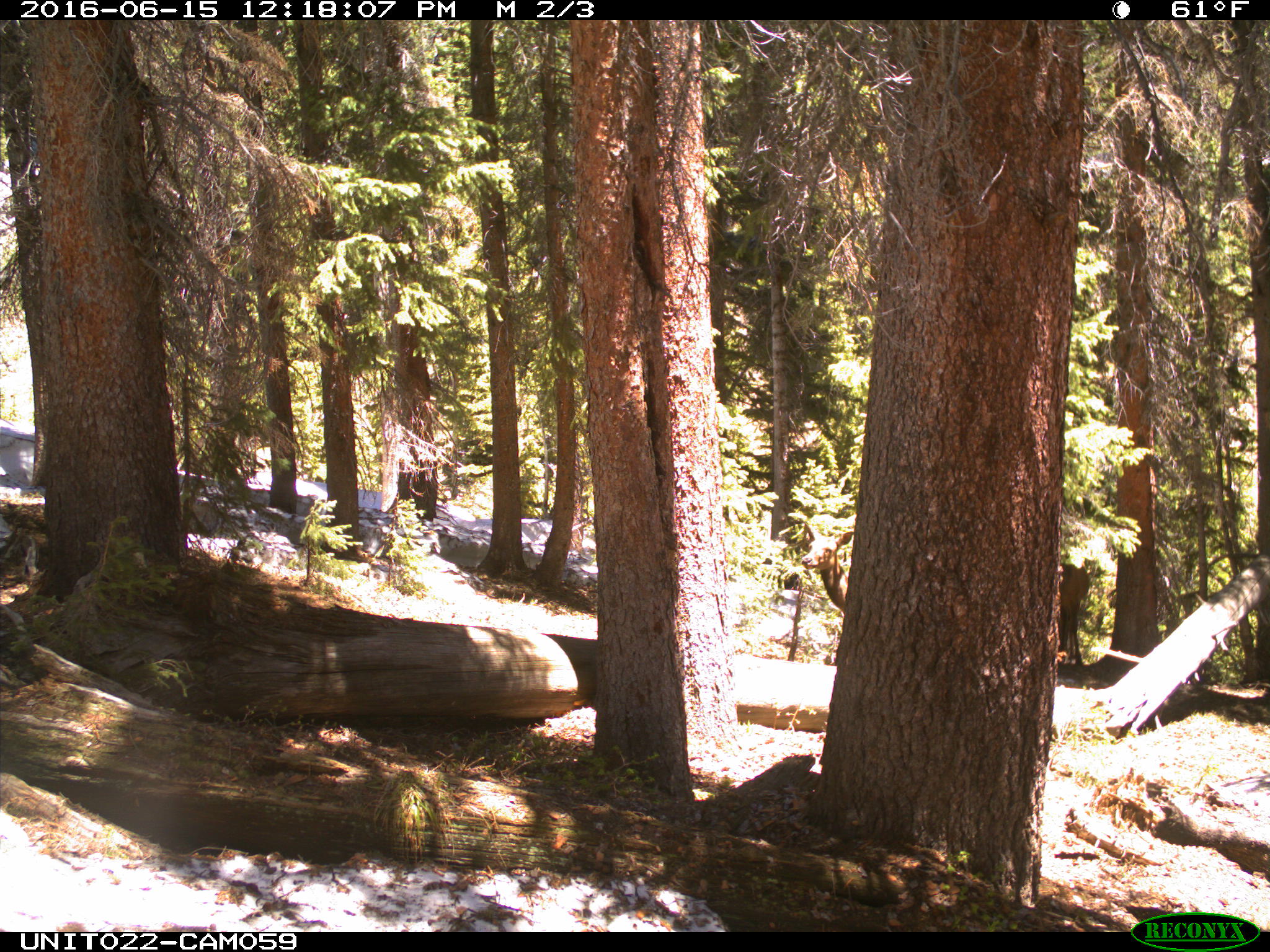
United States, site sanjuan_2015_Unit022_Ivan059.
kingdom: Animalia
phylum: Chordata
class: Mammalia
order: Artiodactyla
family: Cervidae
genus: Cervus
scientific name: Cervus elaphus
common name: red deer